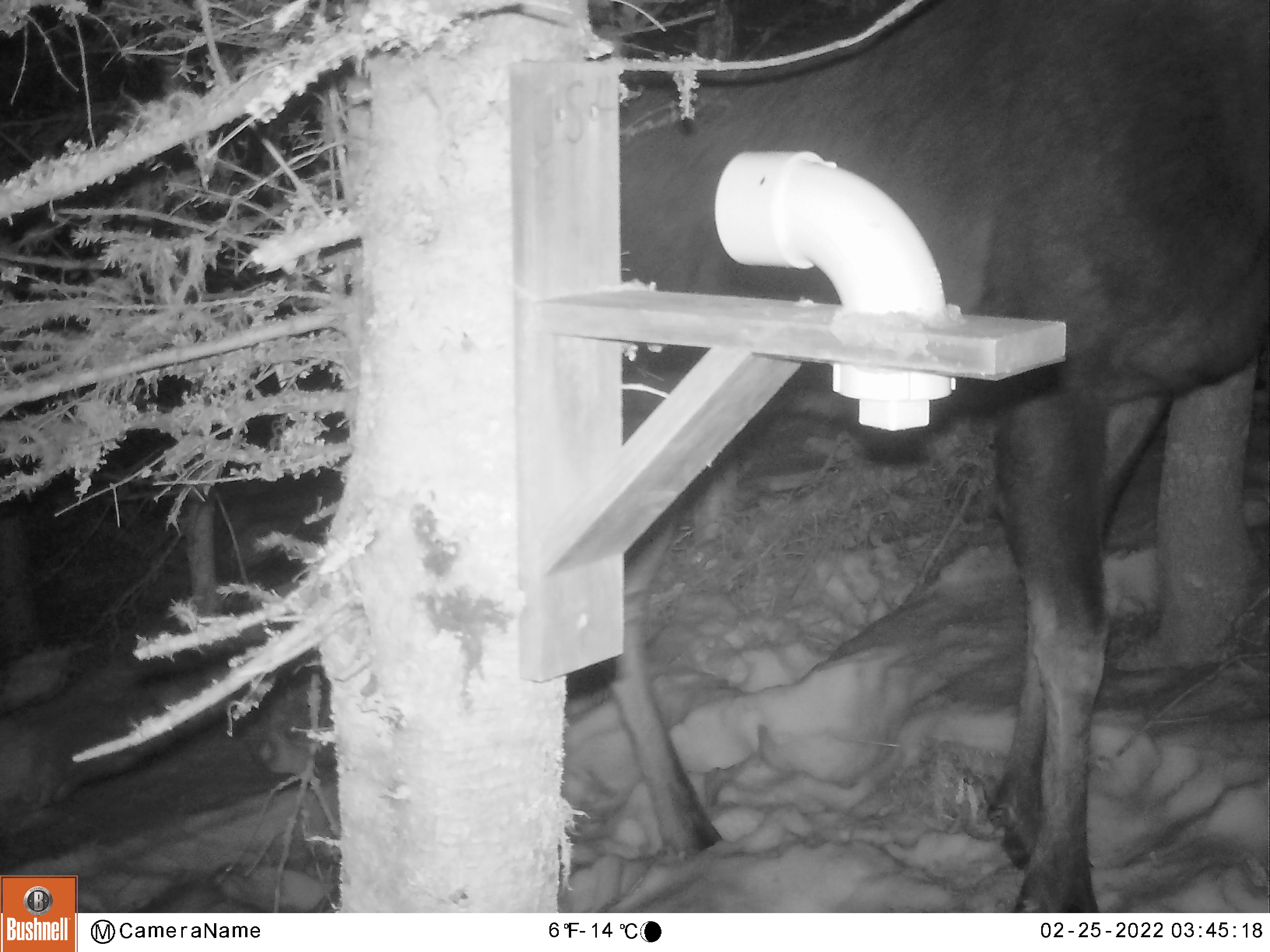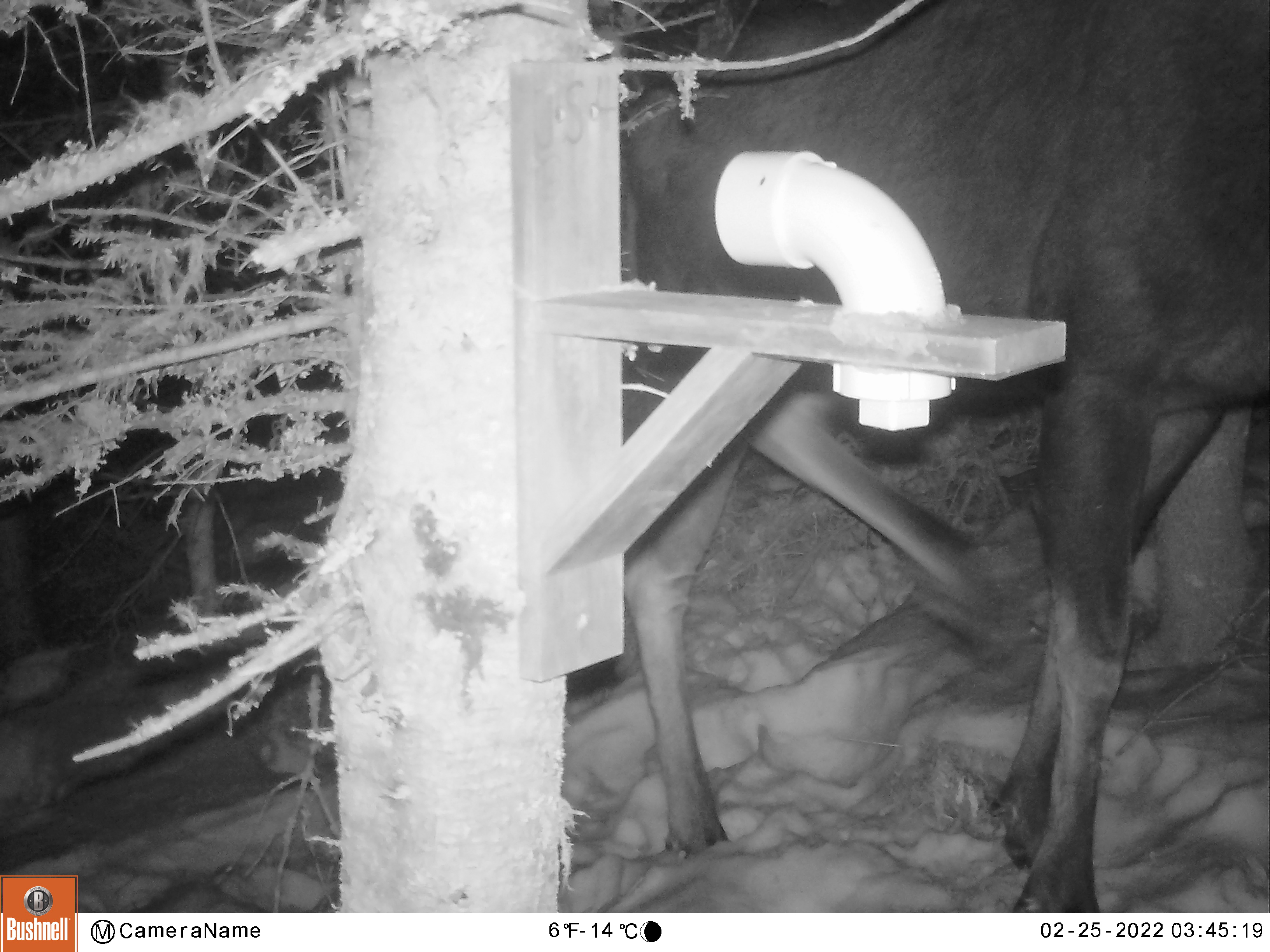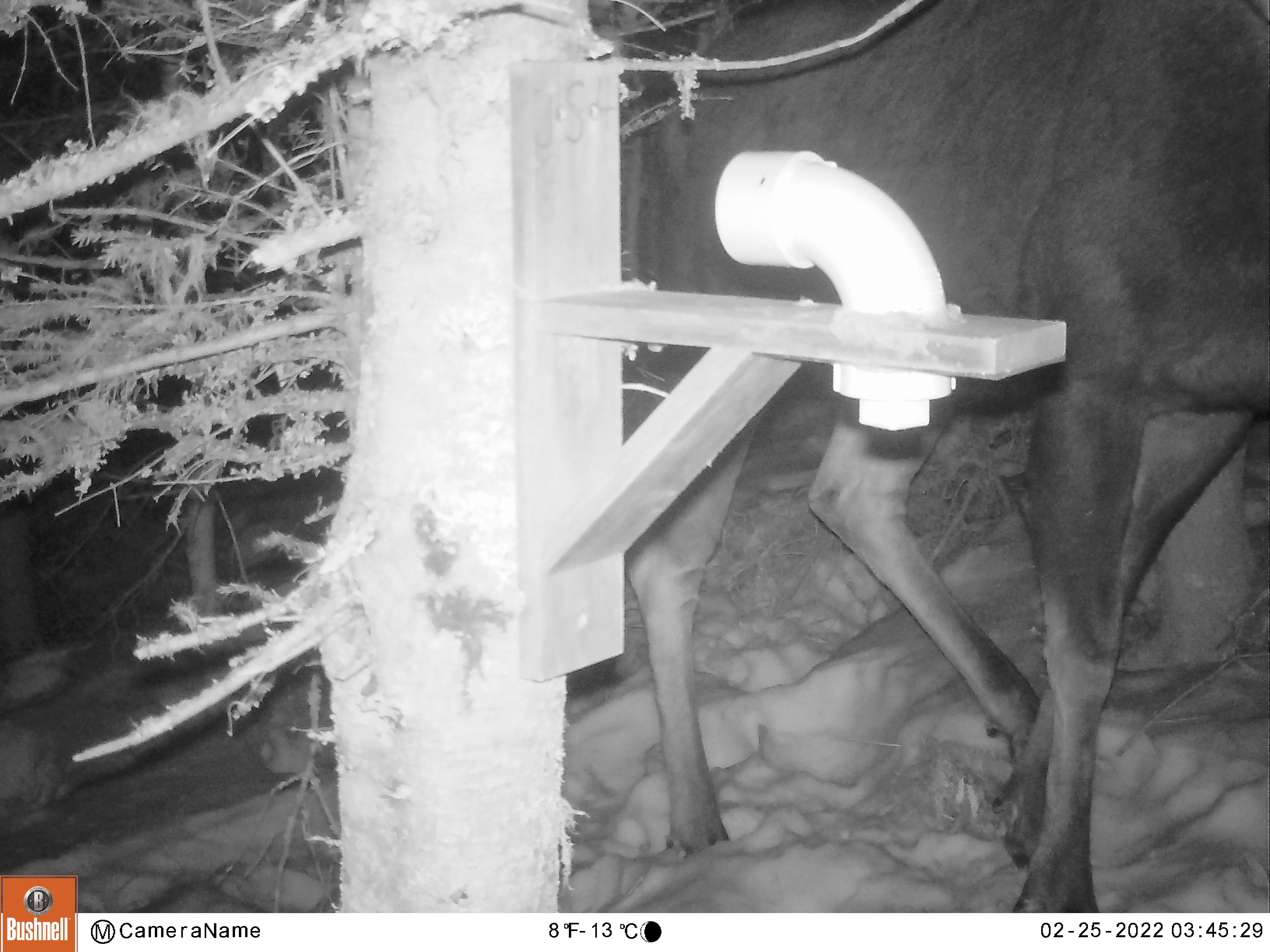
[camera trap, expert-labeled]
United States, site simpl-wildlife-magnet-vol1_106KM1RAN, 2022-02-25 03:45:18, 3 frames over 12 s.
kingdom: Animalia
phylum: Chordata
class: Mammalia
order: Artiodactyla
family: Cervidae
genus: Alces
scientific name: Alces alces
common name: moose